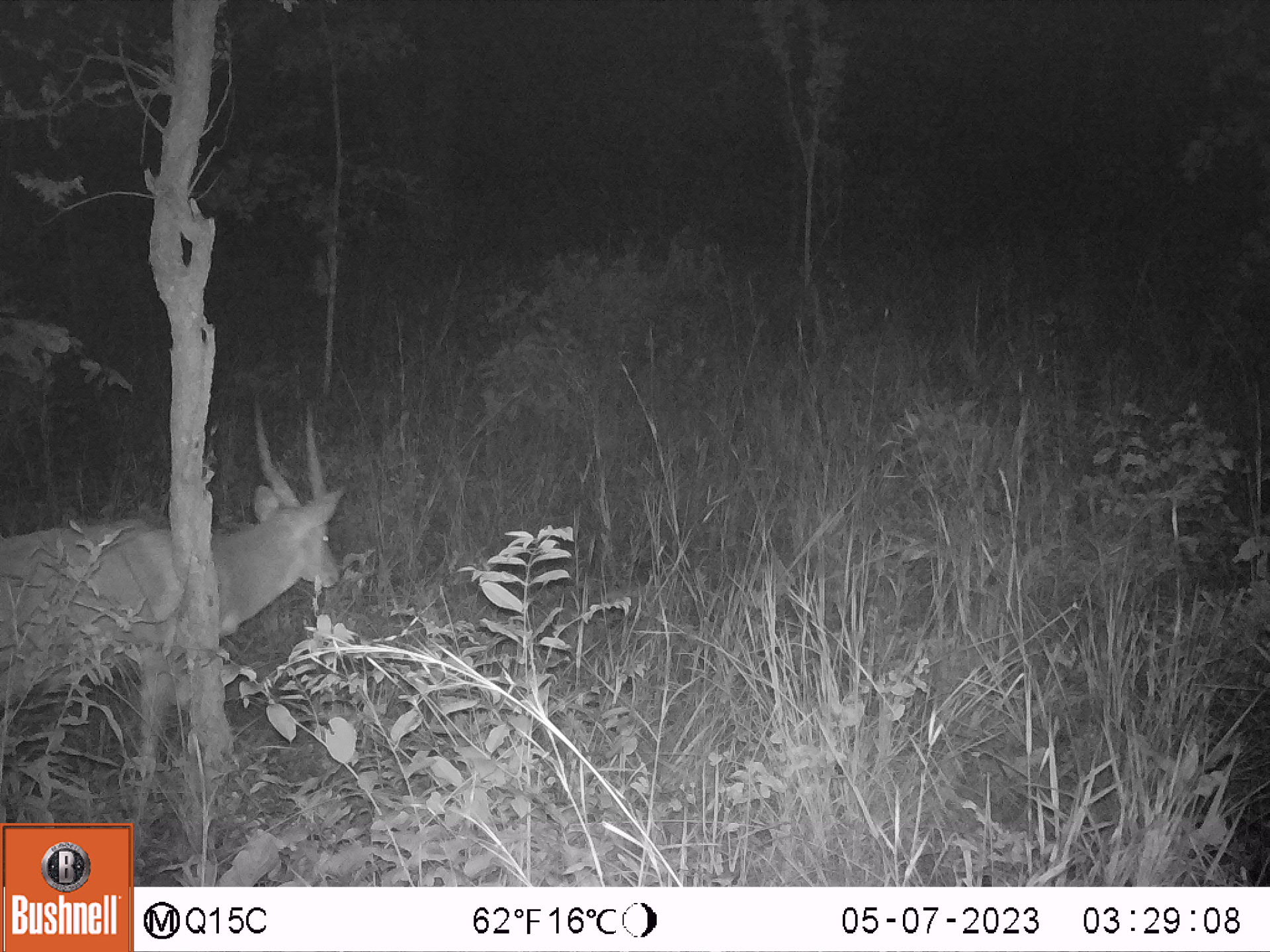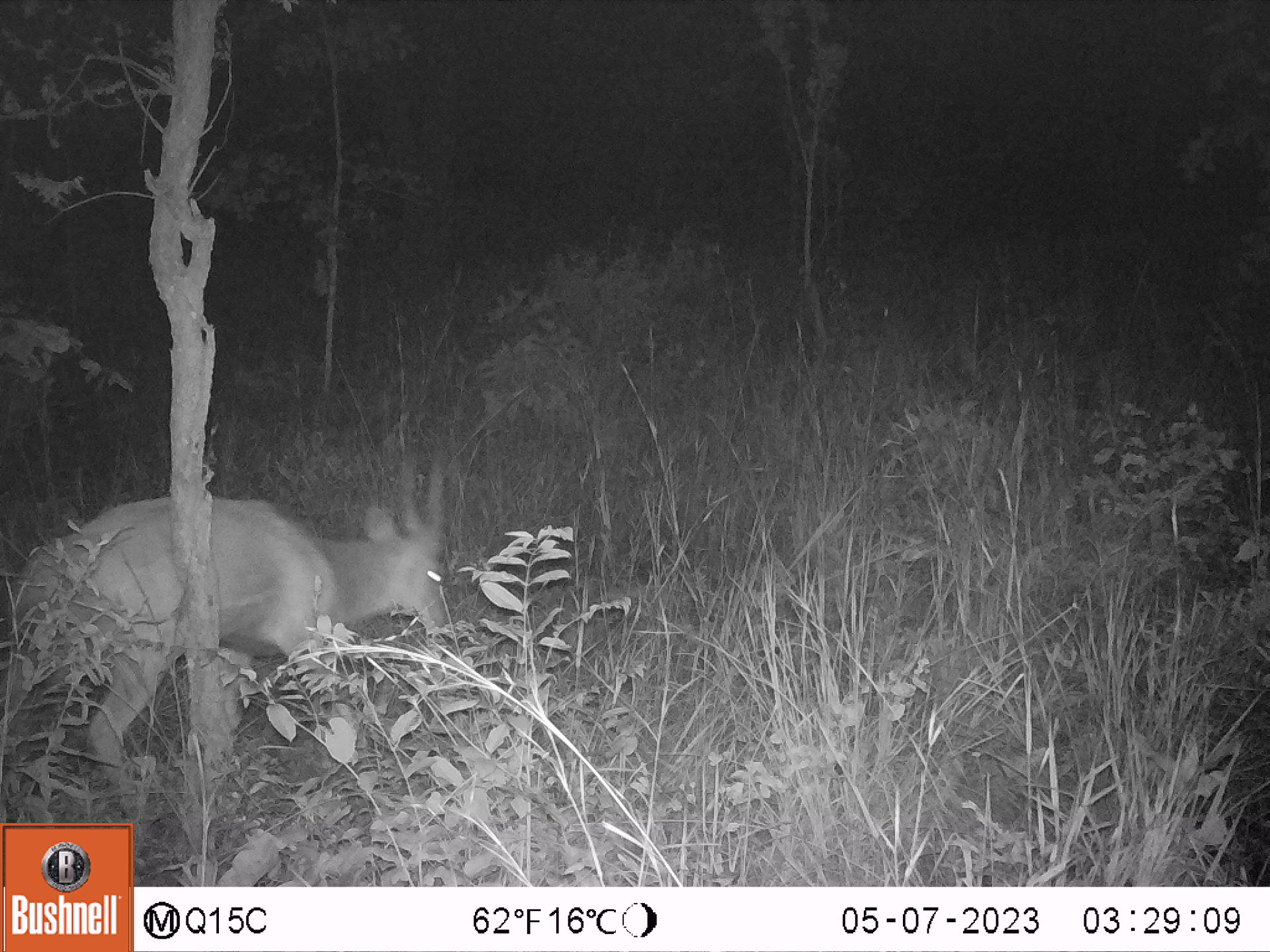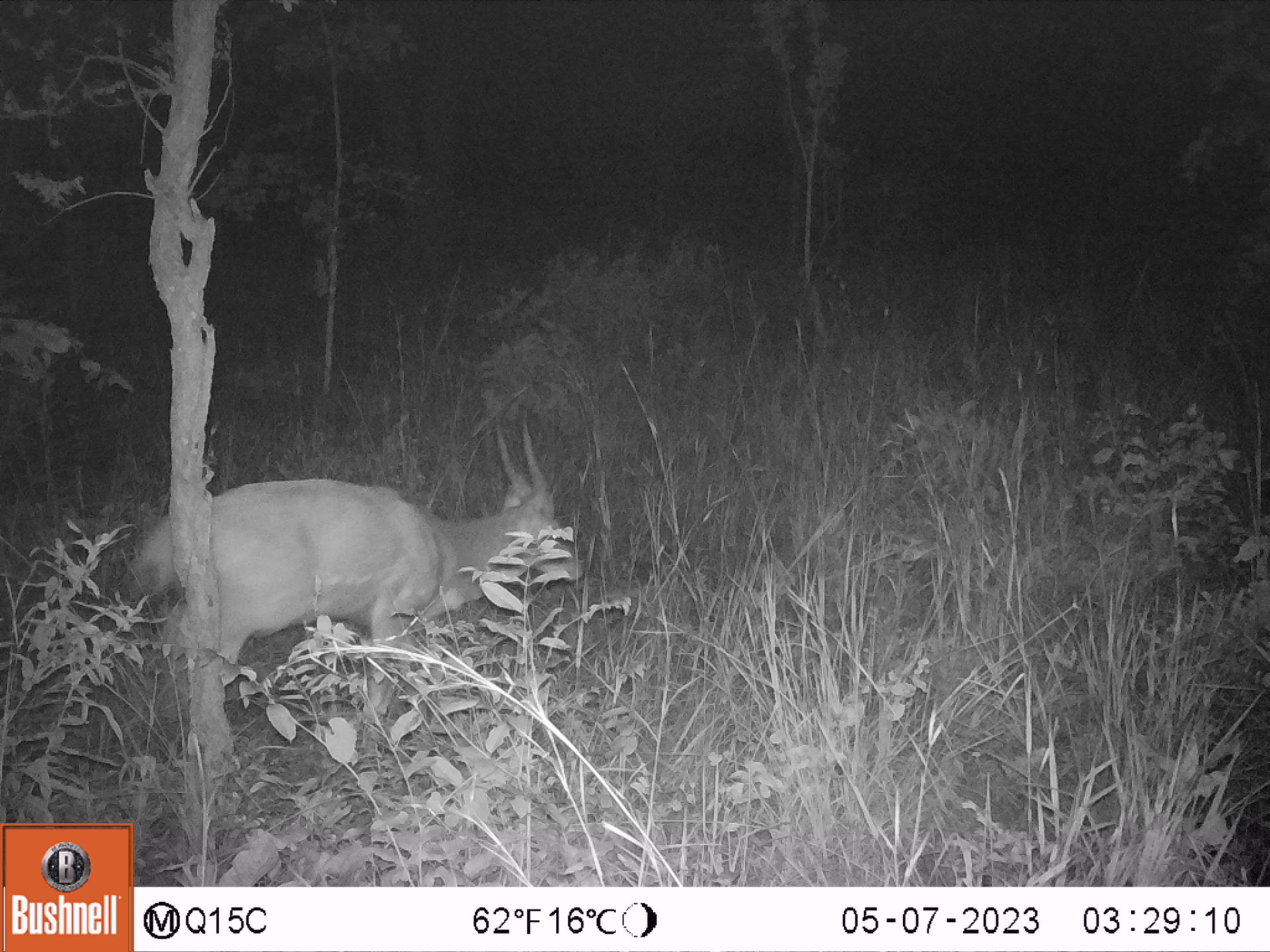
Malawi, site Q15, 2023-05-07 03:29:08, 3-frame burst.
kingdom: Animalia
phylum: Chordata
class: Mammalia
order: Artiodactyla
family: Bovidae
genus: Tragelaphus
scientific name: Tragelaphus sylvaticus sylvaticus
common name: cape bushbuck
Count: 1.